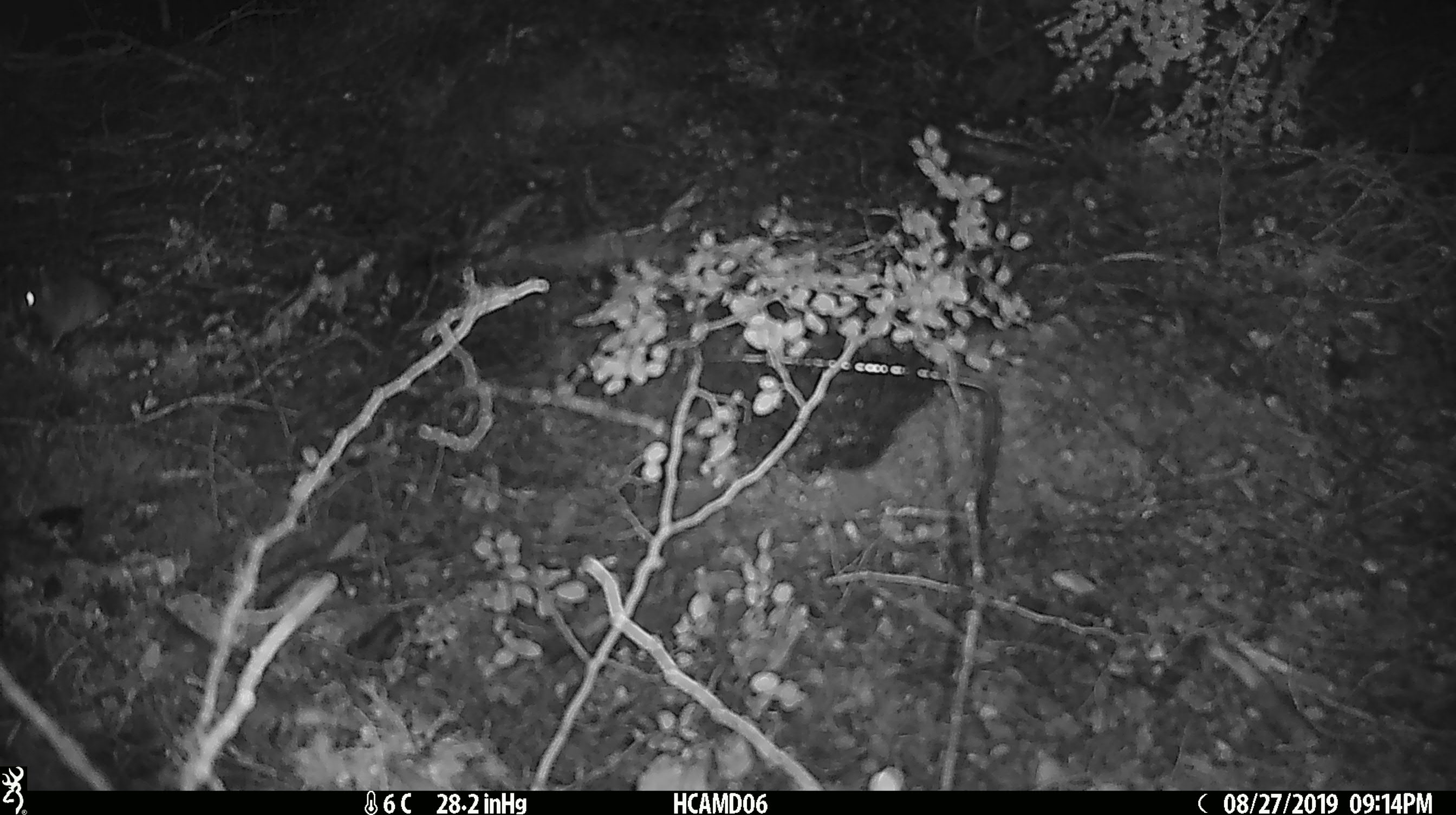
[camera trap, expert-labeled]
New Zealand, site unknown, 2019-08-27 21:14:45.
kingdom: Animalia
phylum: Chordata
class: Mammalia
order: Rodentia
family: Muridae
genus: Mus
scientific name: Mus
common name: mouse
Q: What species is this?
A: Mouse (Mus).